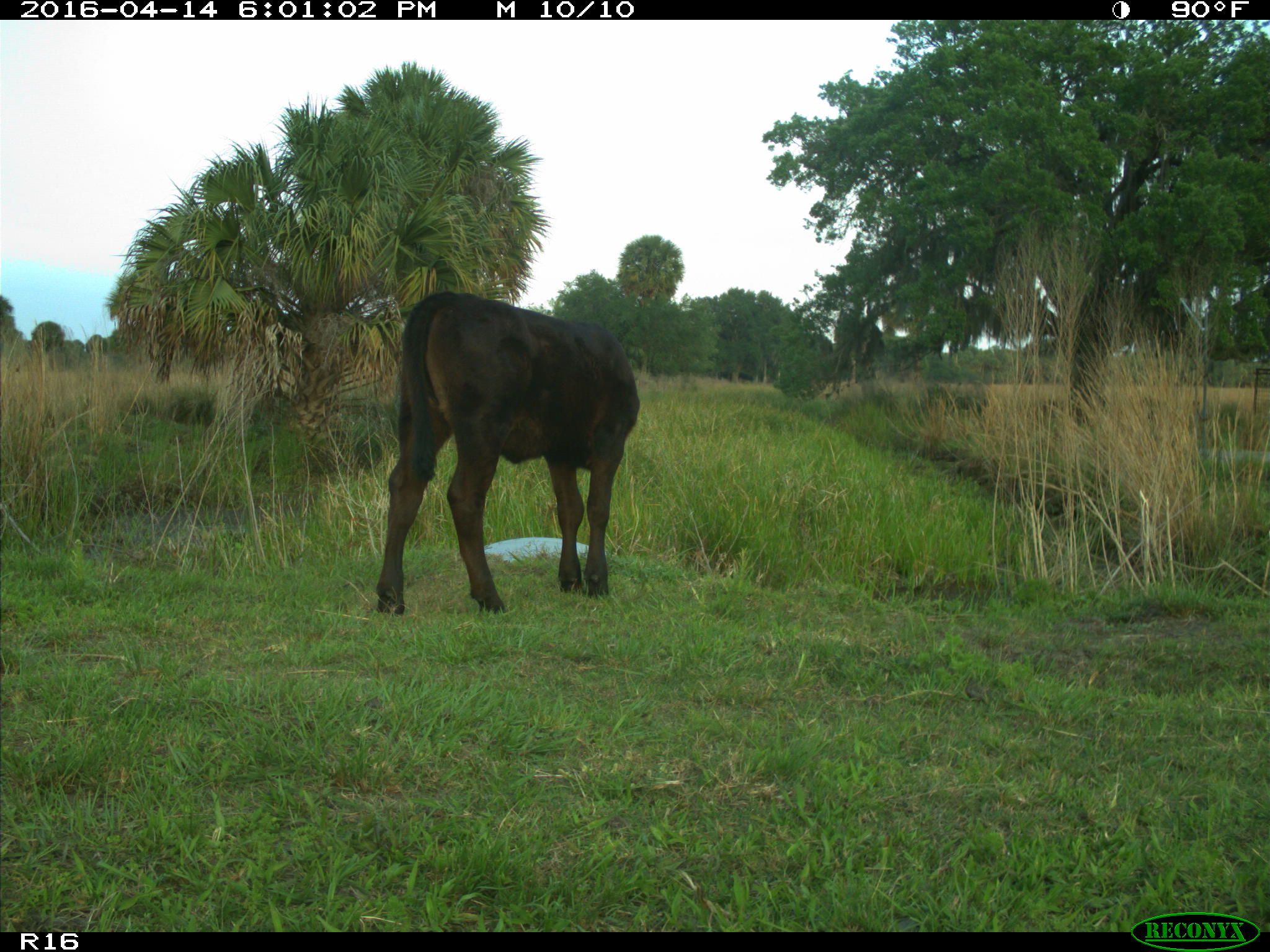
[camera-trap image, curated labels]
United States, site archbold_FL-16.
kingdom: Animalia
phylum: Chordata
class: Mammalia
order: Artiodactyla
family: Bovidae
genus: Bos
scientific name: Bos taurus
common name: domestic cow